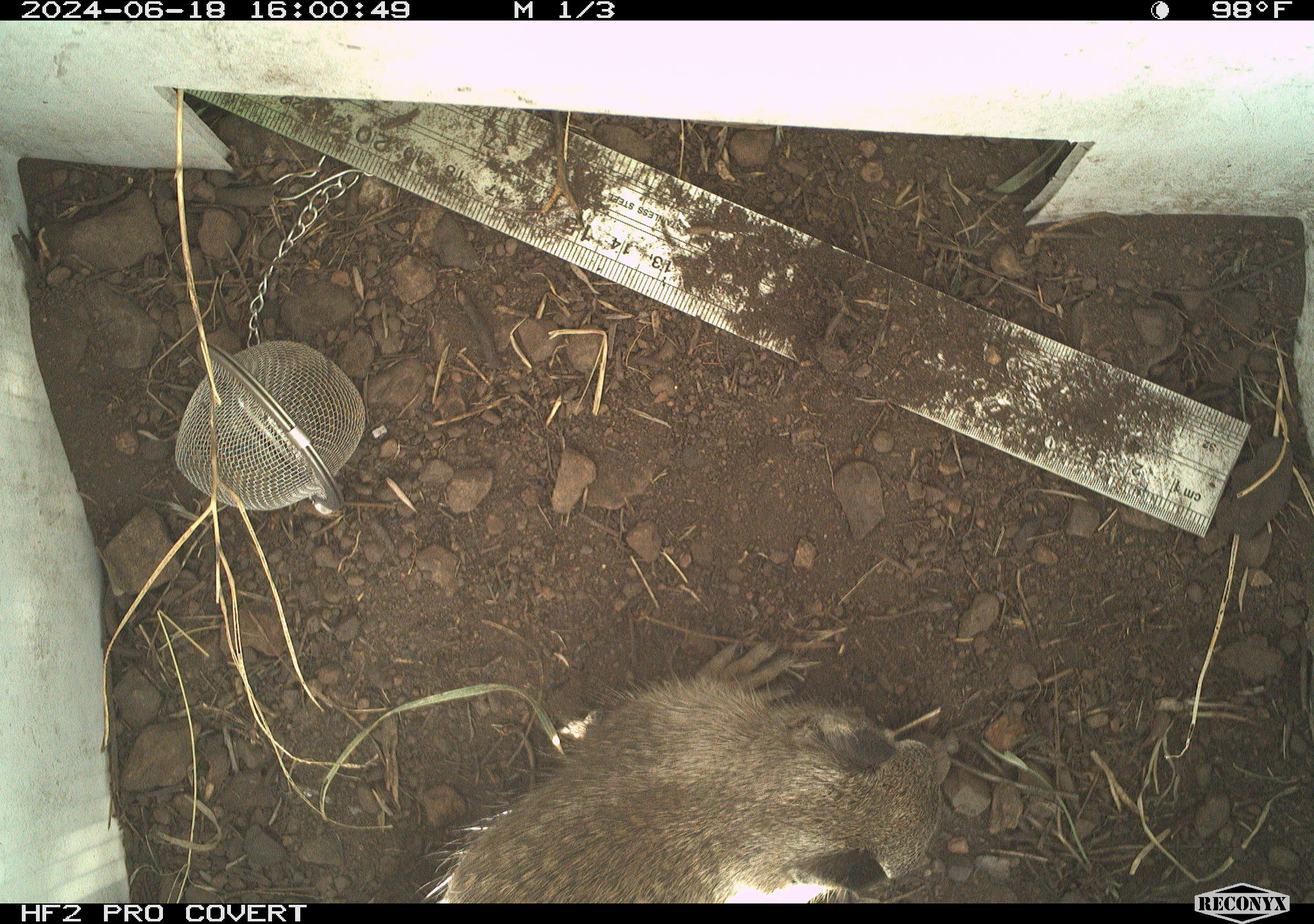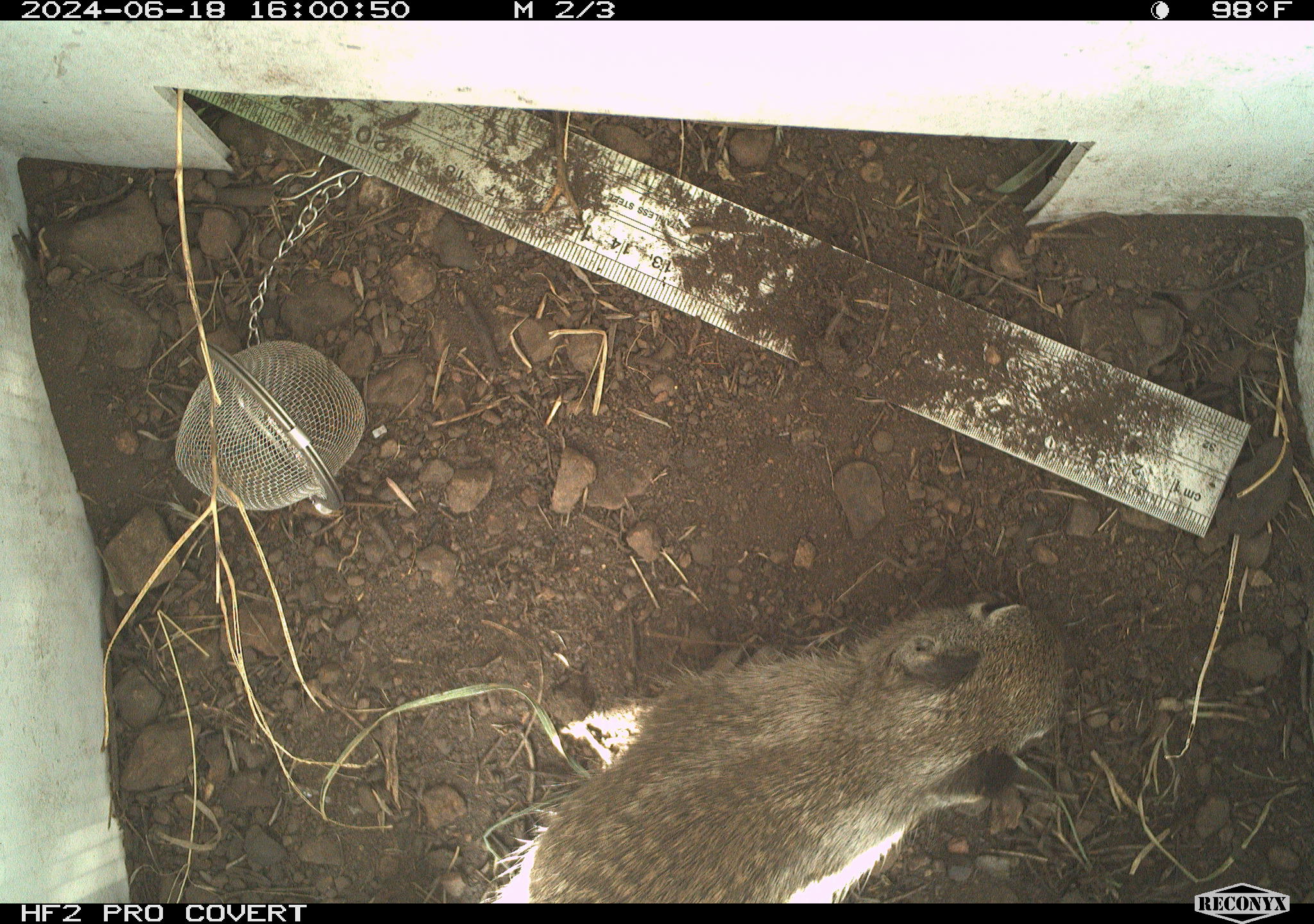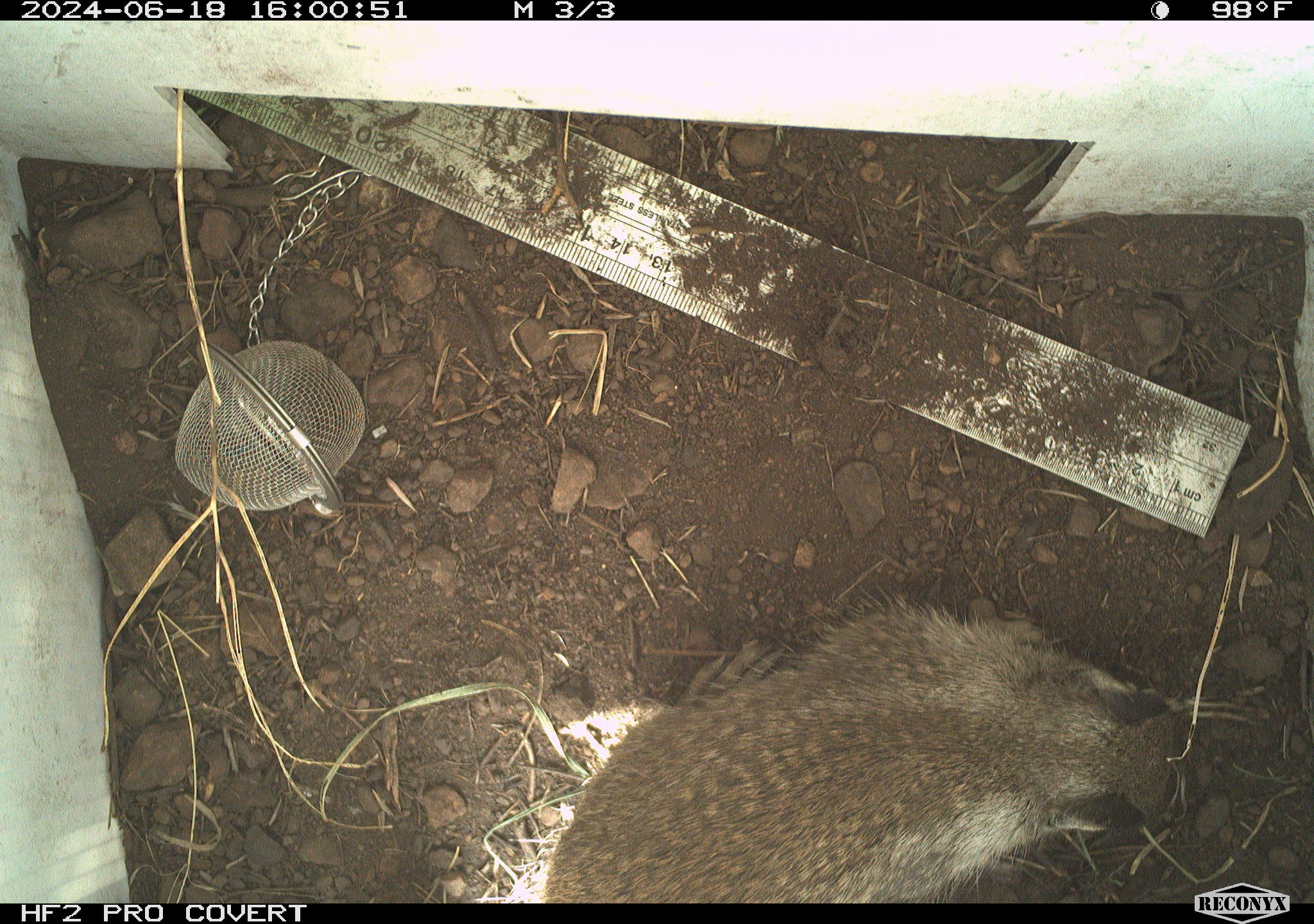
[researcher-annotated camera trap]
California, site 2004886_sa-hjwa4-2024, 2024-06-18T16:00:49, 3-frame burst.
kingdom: Animalia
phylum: Chordata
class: Mammalia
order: Rodentia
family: Sciuridae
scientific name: Sciuridae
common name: squirrels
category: sciuridae family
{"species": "sciuridae family (squirrels) (Sciuridae)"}